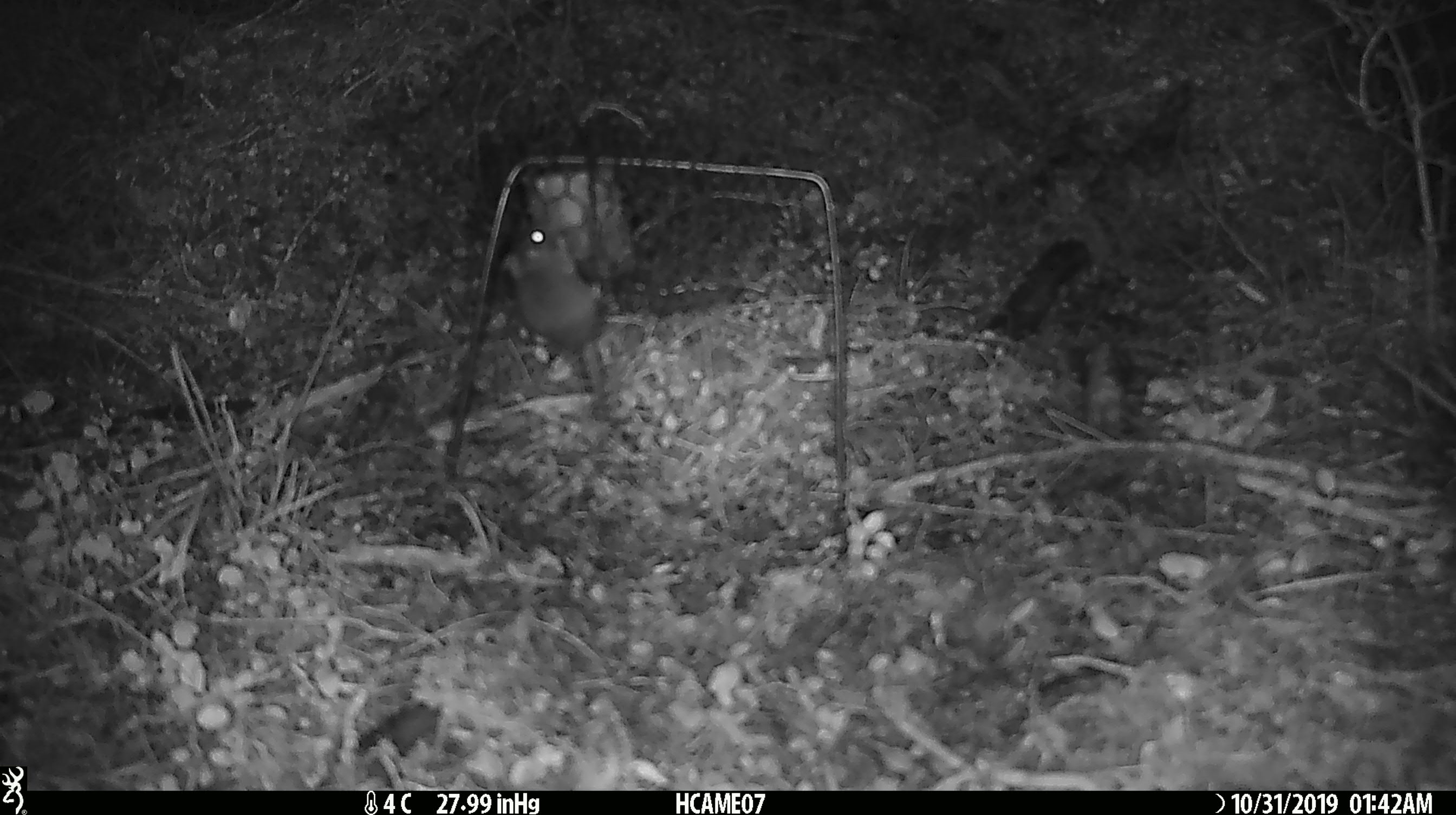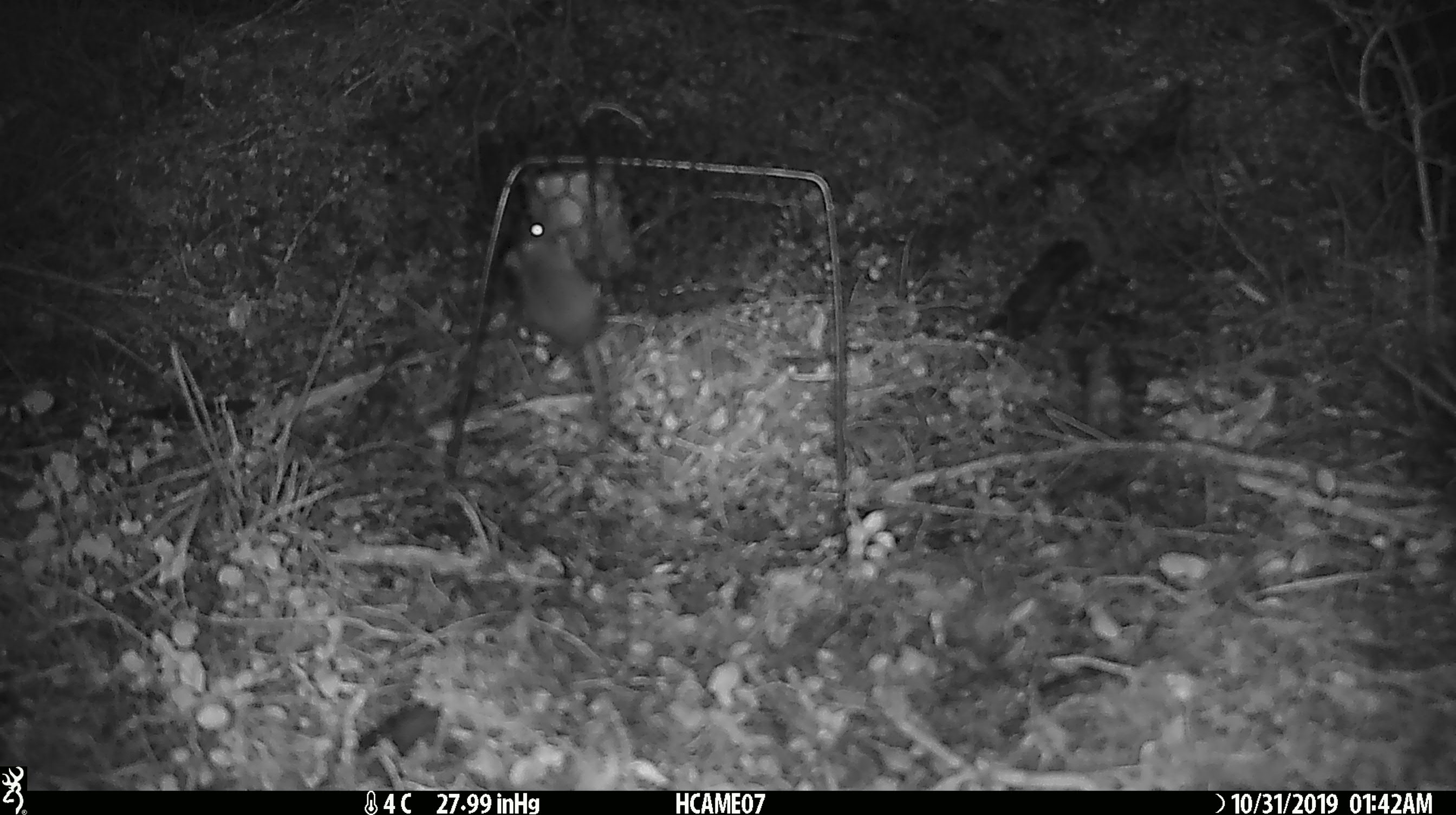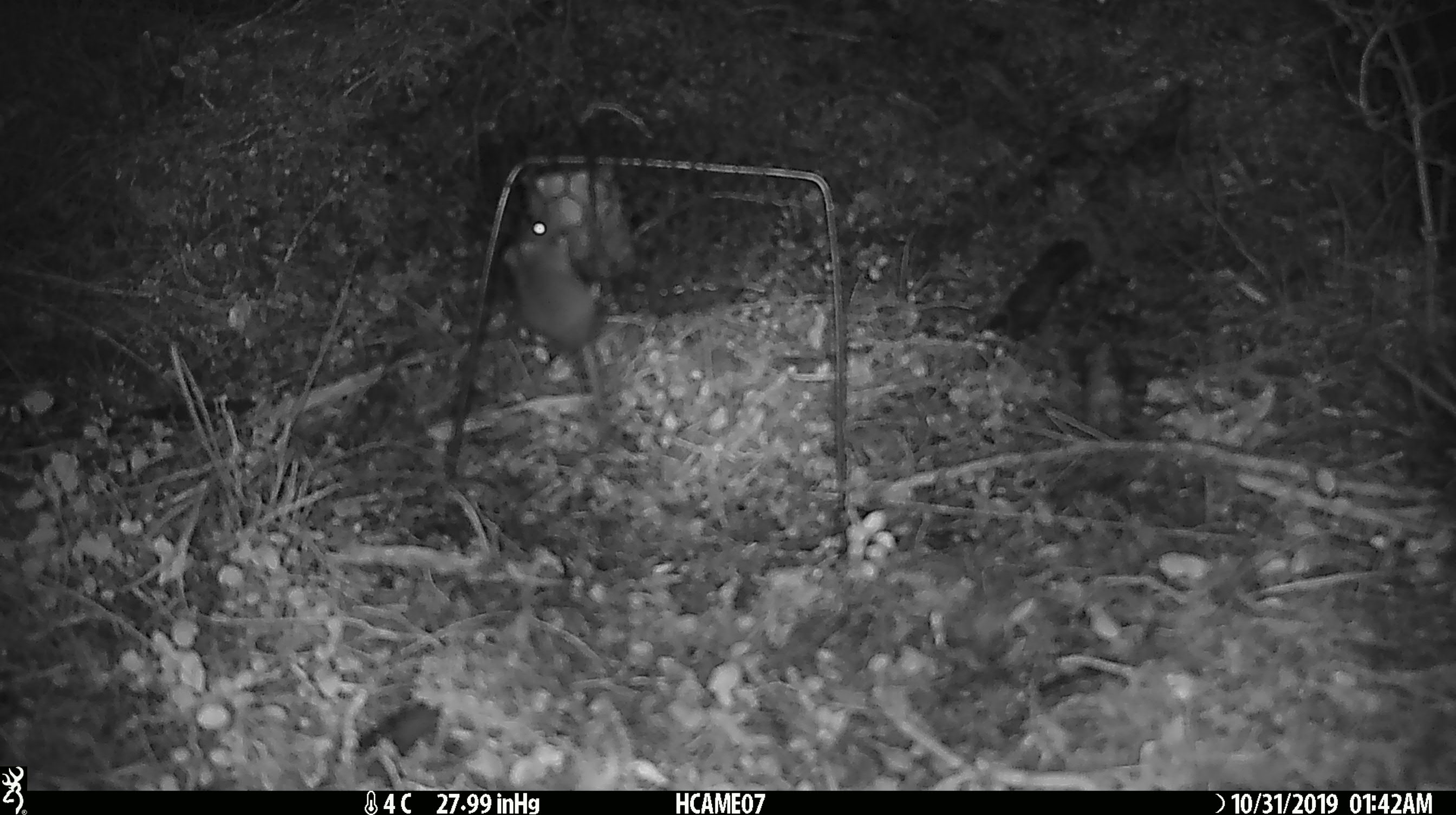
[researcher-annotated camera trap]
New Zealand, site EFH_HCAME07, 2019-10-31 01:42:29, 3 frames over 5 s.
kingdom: Animalia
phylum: Chordata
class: Mammalia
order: Rodentia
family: Muridae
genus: Mus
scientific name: Mus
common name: mouse